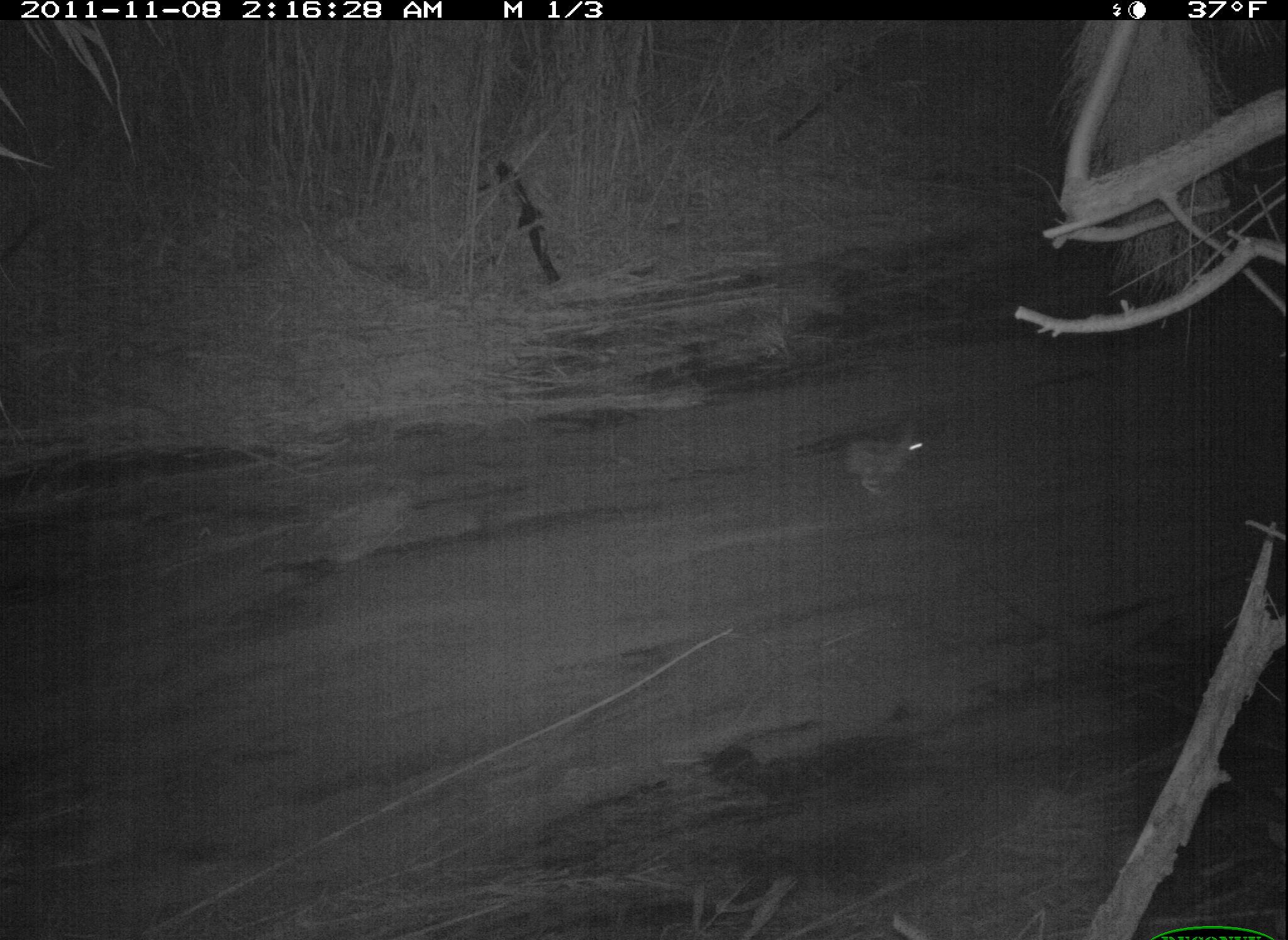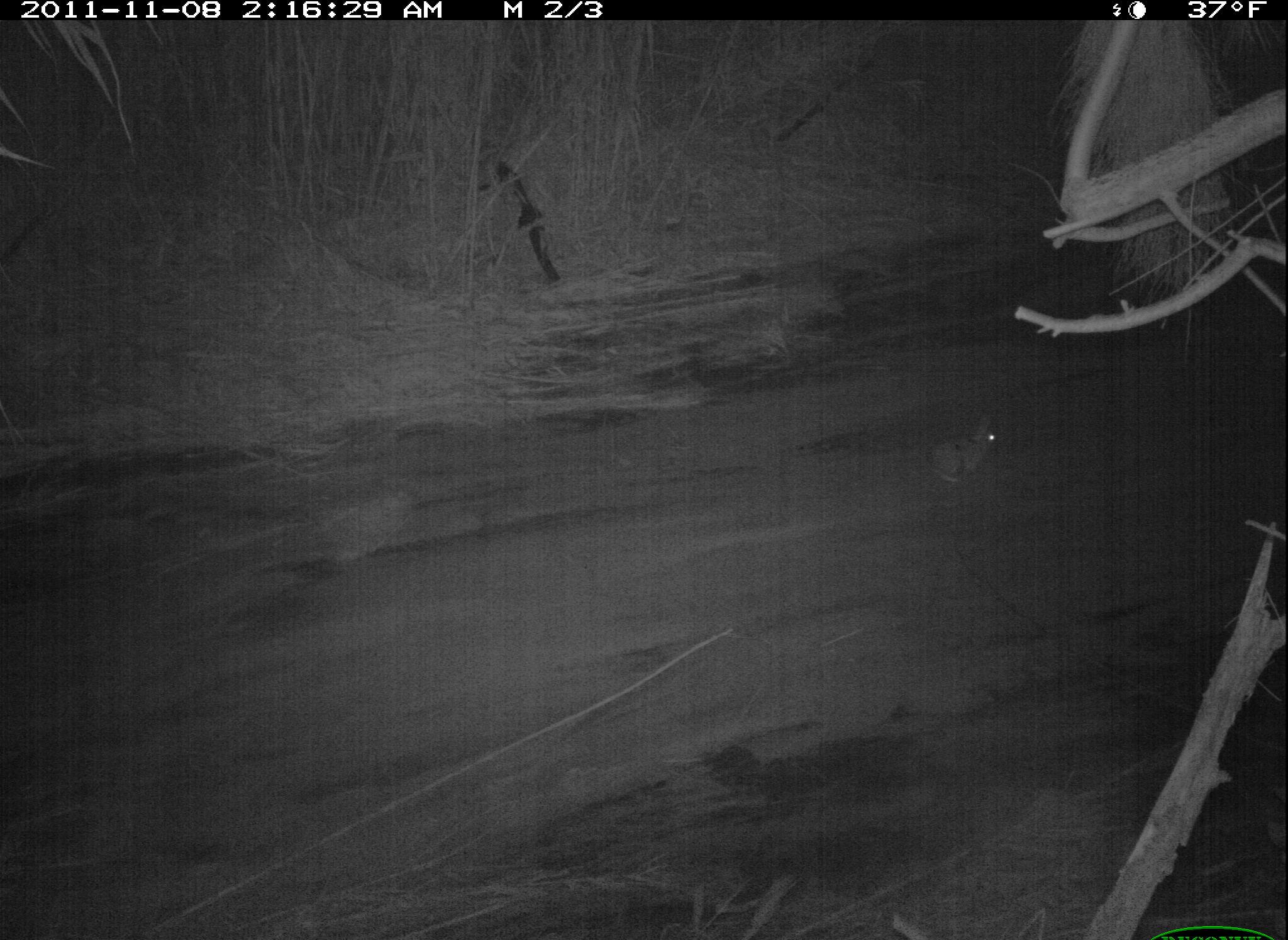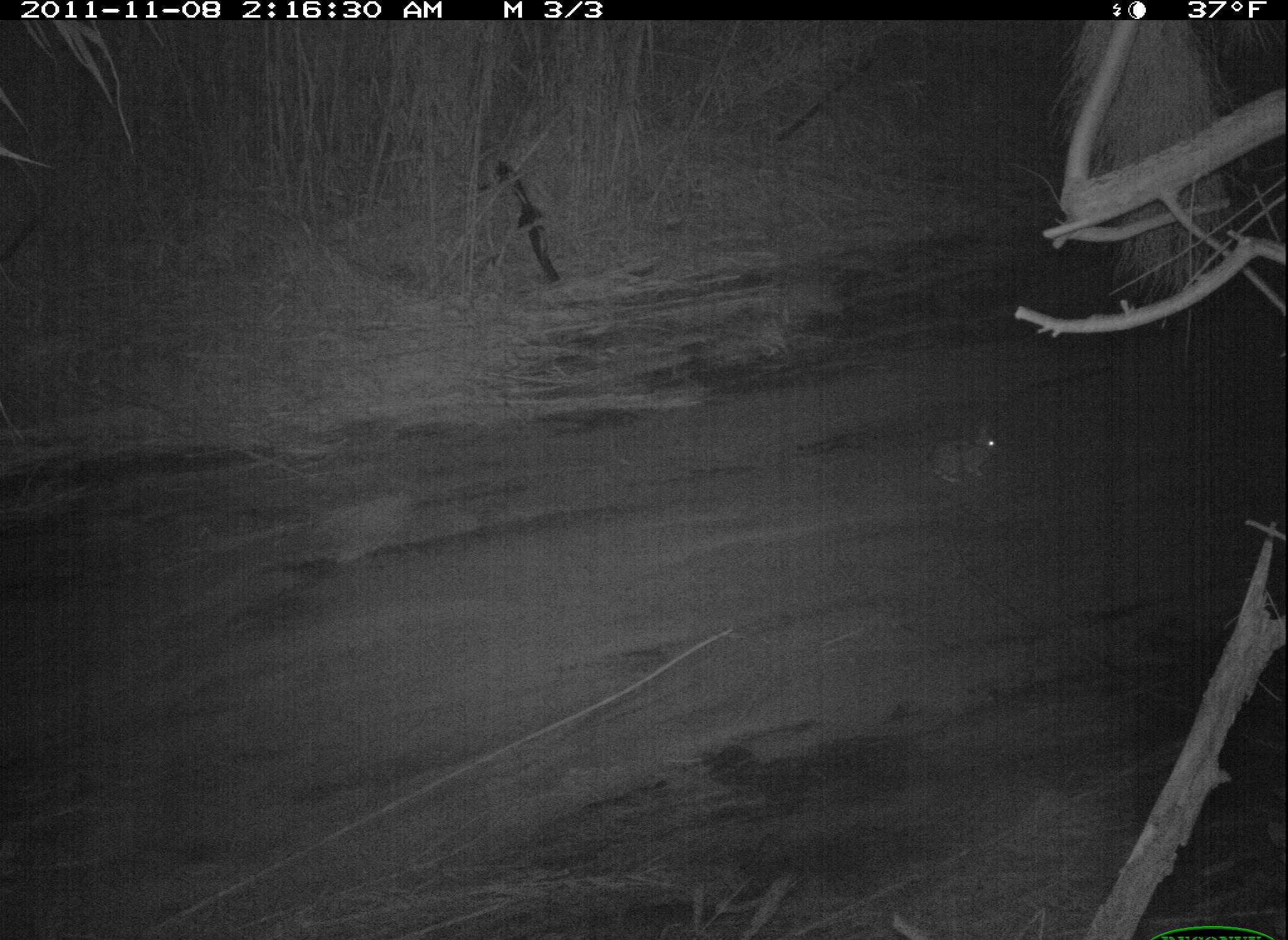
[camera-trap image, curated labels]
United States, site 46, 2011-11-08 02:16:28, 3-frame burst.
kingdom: Animalia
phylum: Chordata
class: Mammalia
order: Lagomorpha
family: Leporidae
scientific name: Leporidae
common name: rabbits and hares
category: rabbit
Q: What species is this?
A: Rabbit (rabbits and hares) (Leporidae).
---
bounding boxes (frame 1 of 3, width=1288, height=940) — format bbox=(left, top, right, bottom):
rabbit: bbox=(836, 411, 934, 504)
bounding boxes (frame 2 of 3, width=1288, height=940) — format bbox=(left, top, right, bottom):
rabbit: bbox=(913, 399, 1008, 496)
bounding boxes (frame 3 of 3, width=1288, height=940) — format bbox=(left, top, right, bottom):
rabbit: bbox=(927, 409, 1009, 498)